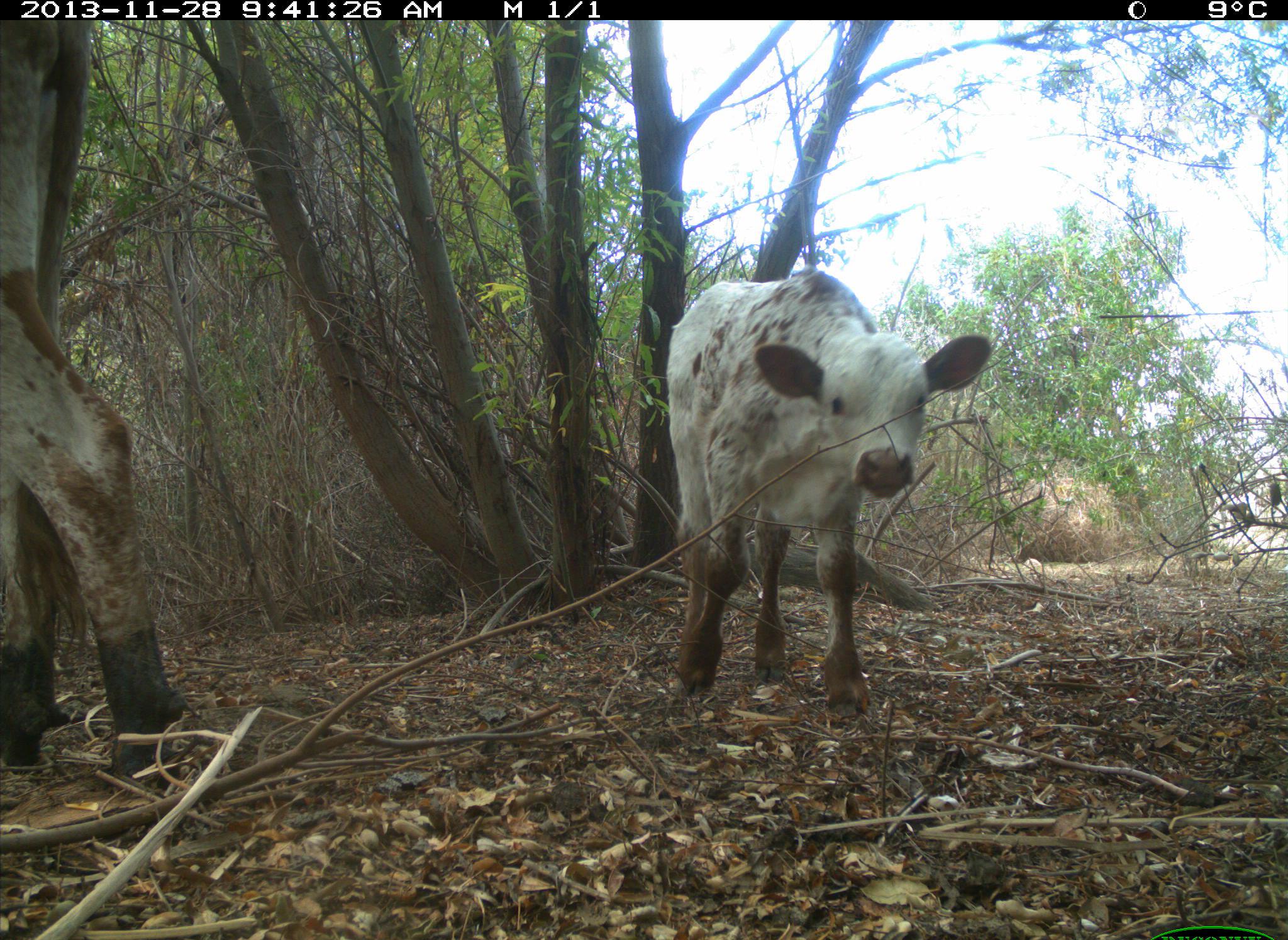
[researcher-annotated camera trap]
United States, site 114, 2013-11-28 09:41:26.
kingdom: Animalia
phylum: Chordata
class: Mammalia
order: Artiodactyla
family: Bovidae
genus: Bos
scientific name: Bos taurus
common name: cow